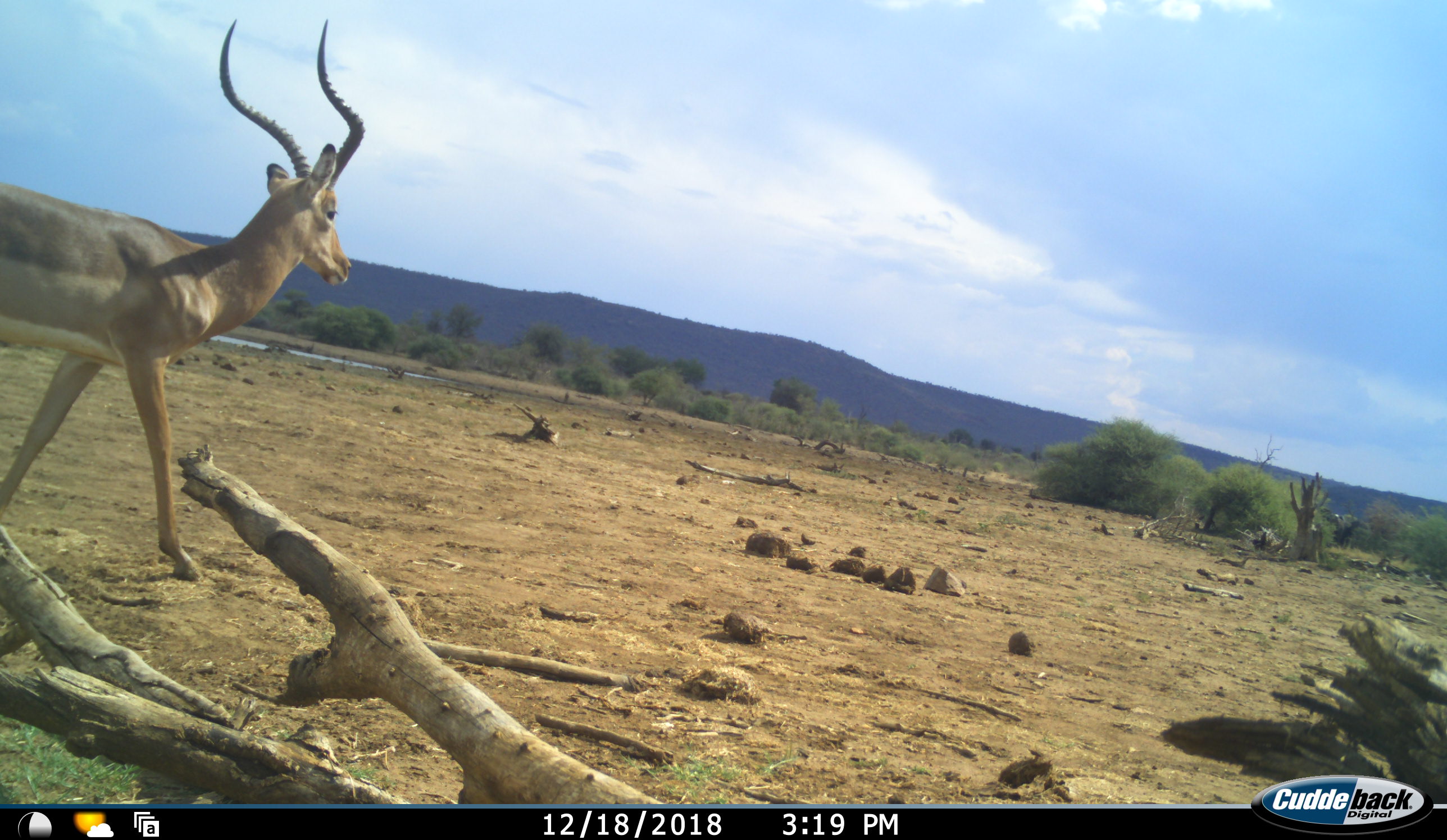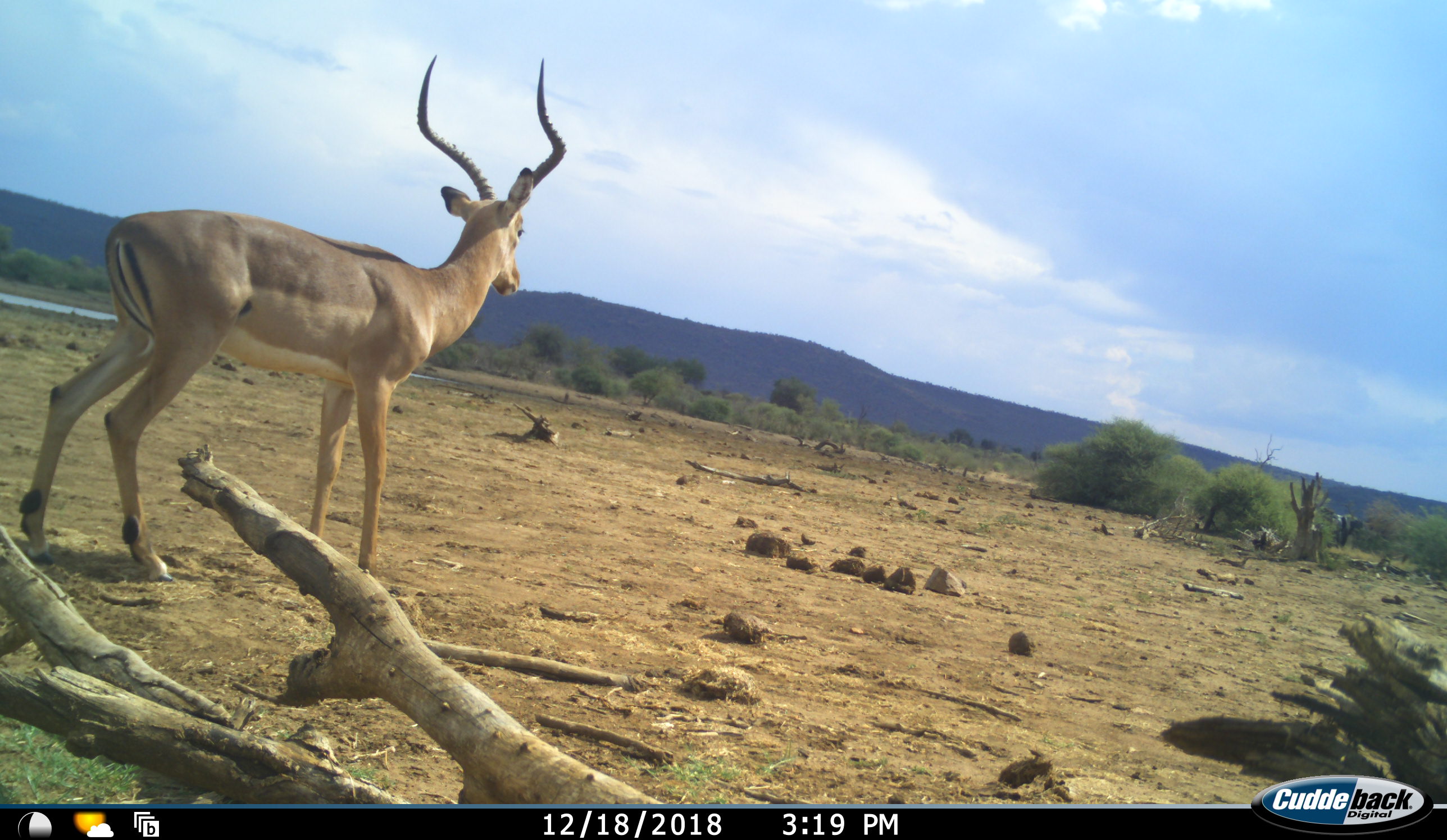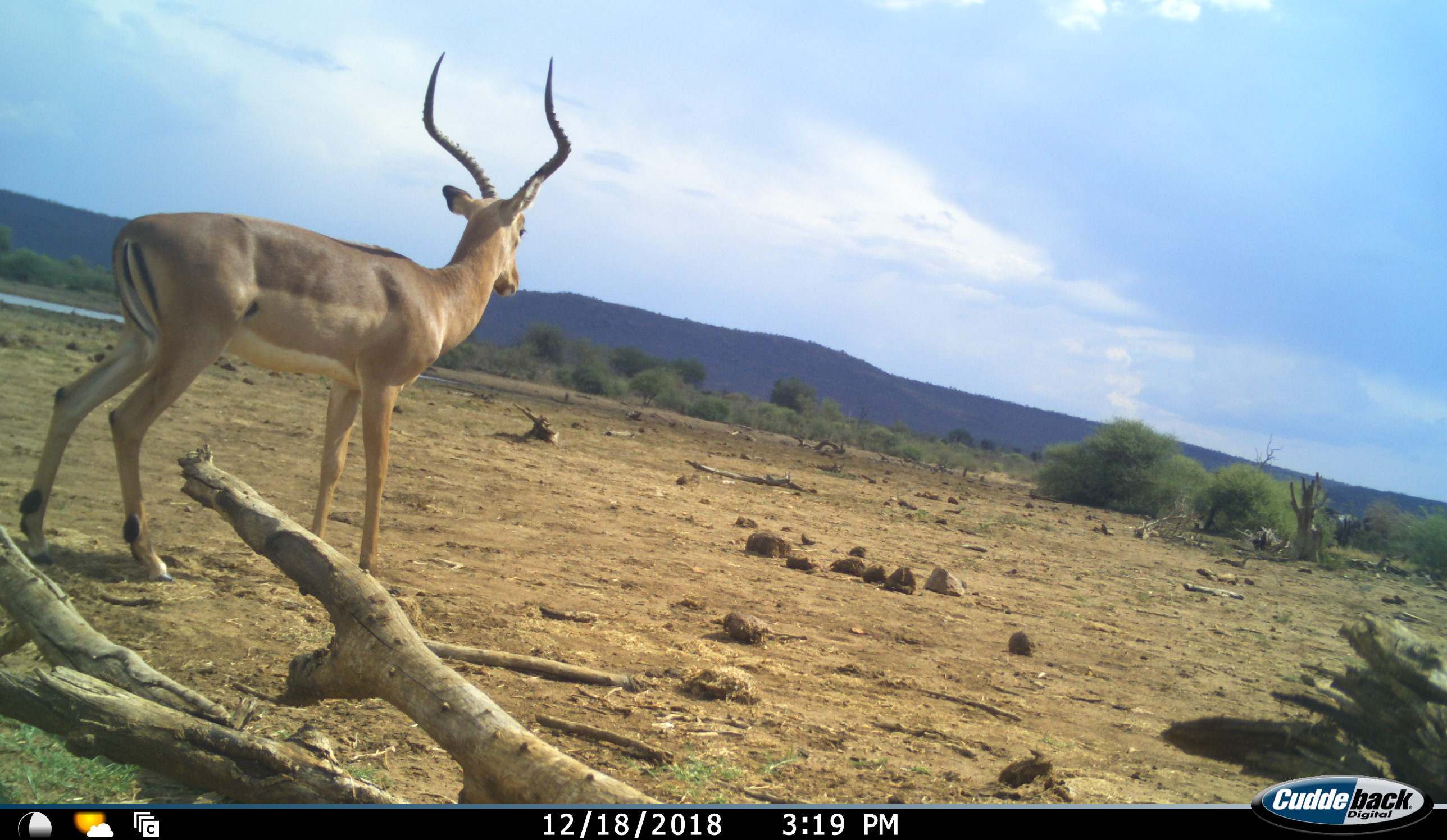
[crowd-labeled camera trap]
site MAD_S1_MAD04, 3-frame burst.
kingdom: Animalia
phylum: Chordata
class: Mammalia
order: Artiodactyla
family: Bovidae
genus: Aepyceros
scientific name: Aepyceros melampus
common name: impala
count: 1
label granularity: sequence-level